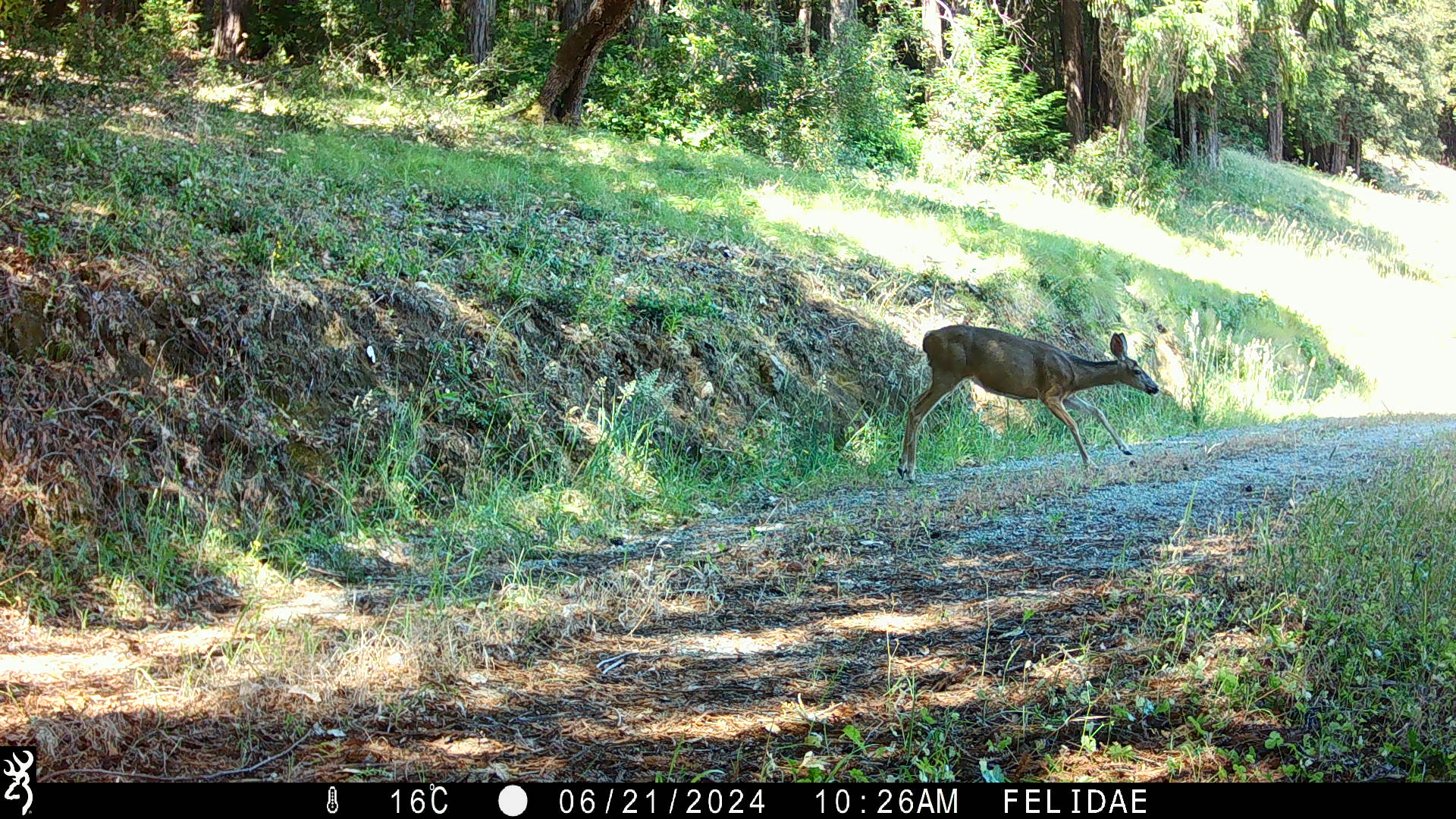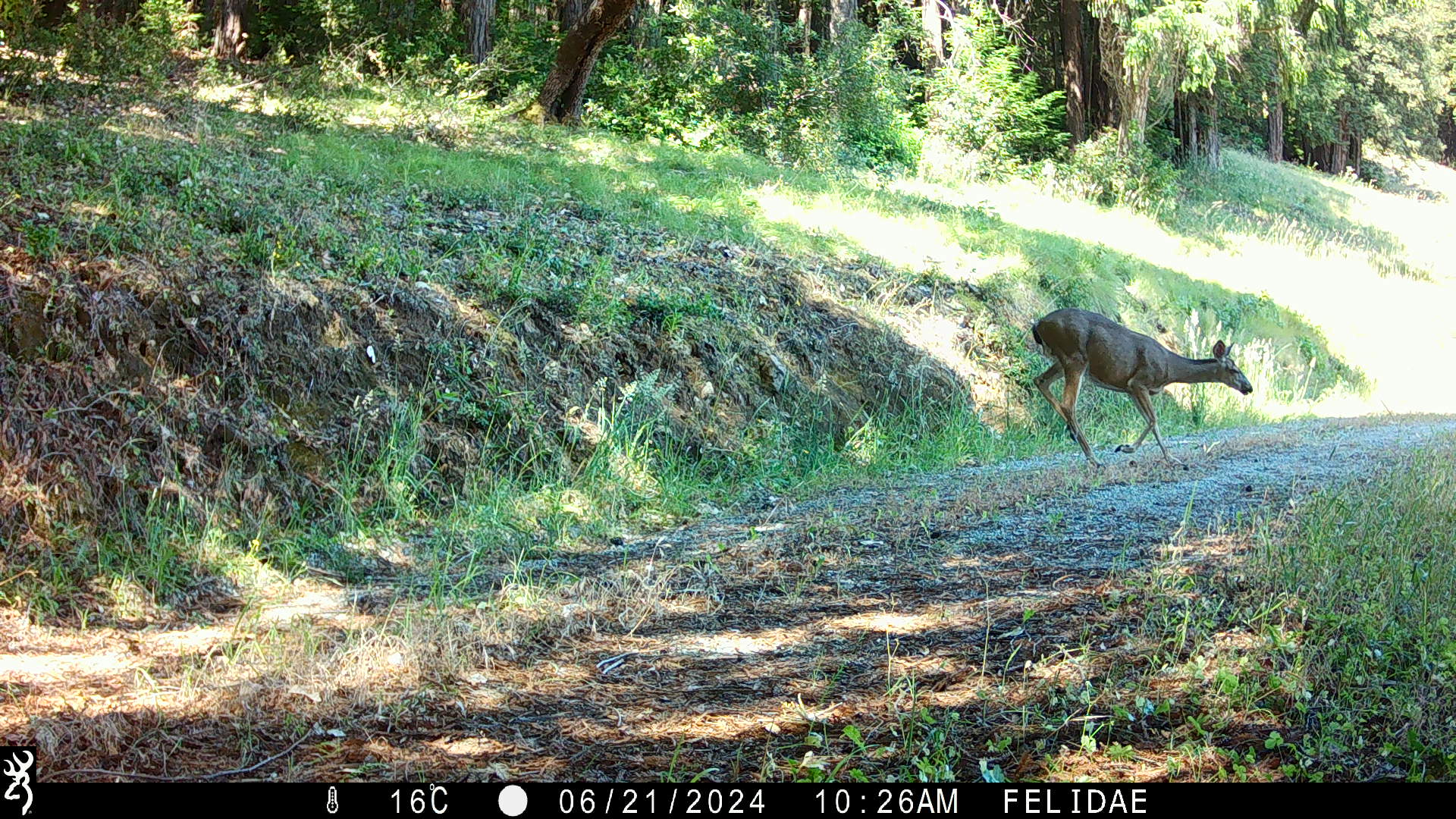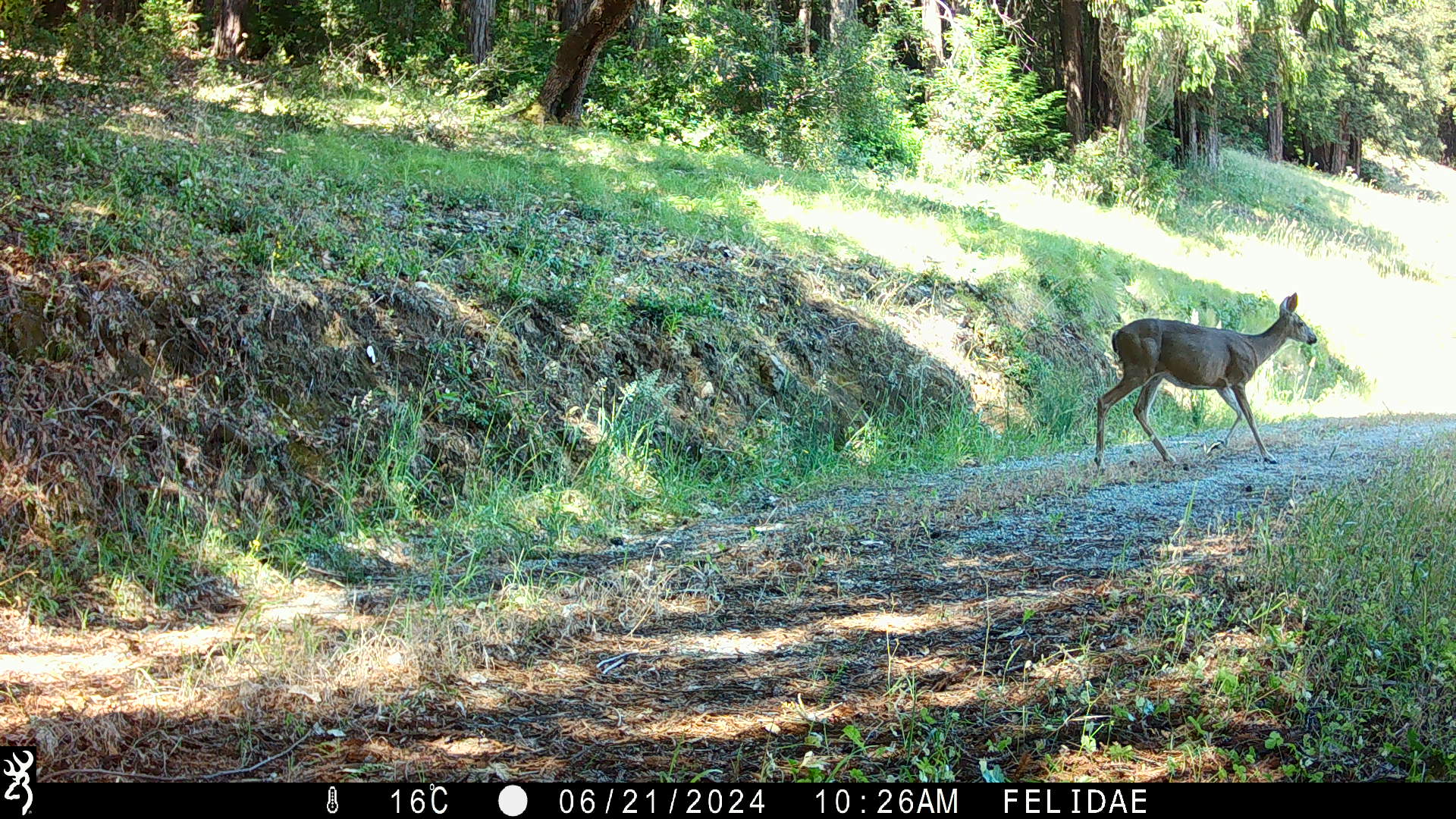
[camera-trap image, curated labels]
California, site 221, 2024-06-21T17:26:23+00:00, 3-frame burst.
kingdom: Animalia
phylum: Chordata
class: Mammalia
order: Artiodactyla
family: Cervidae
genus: Odocoileus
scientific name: Odocoileus hemionus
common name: mule deer